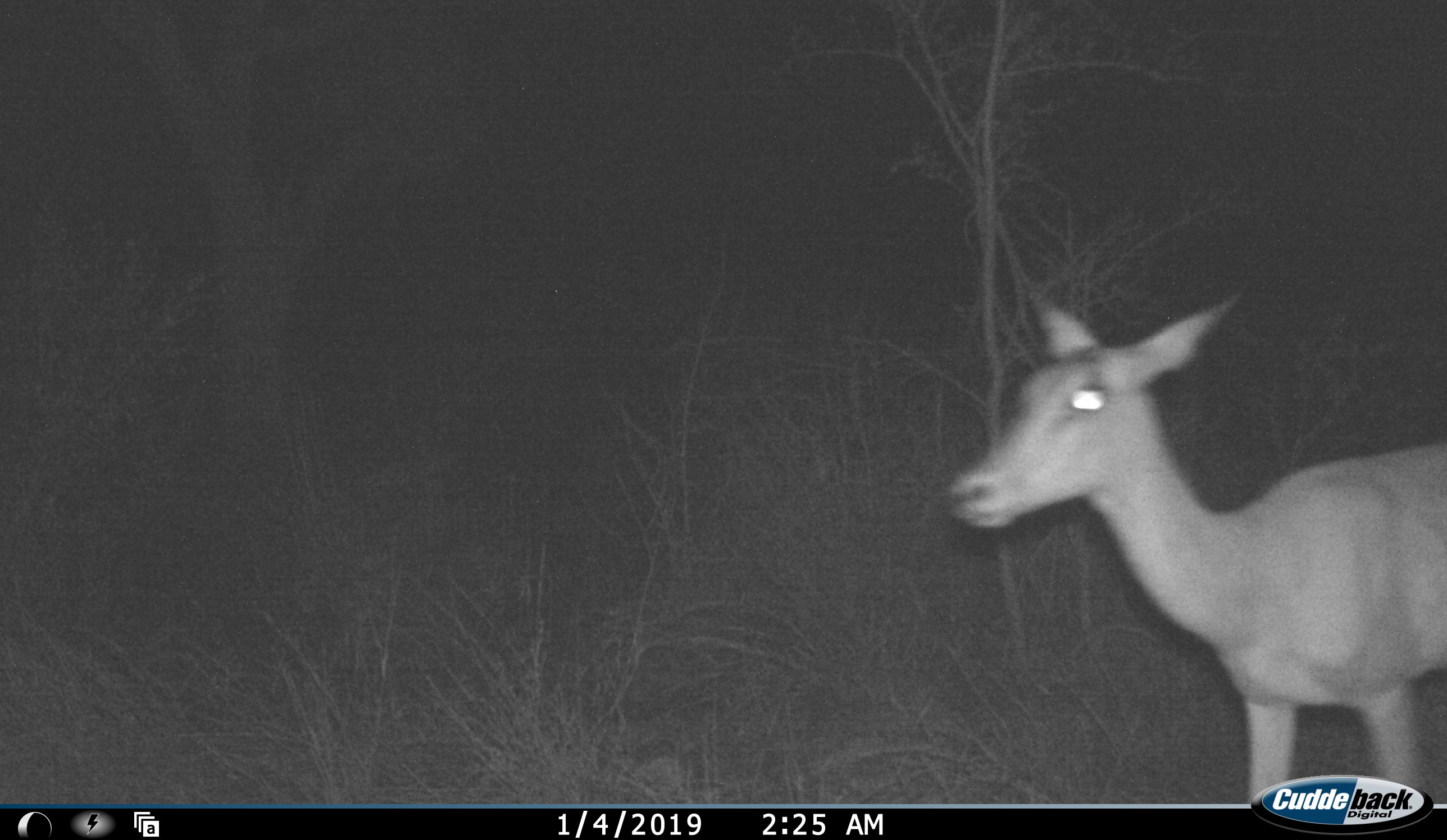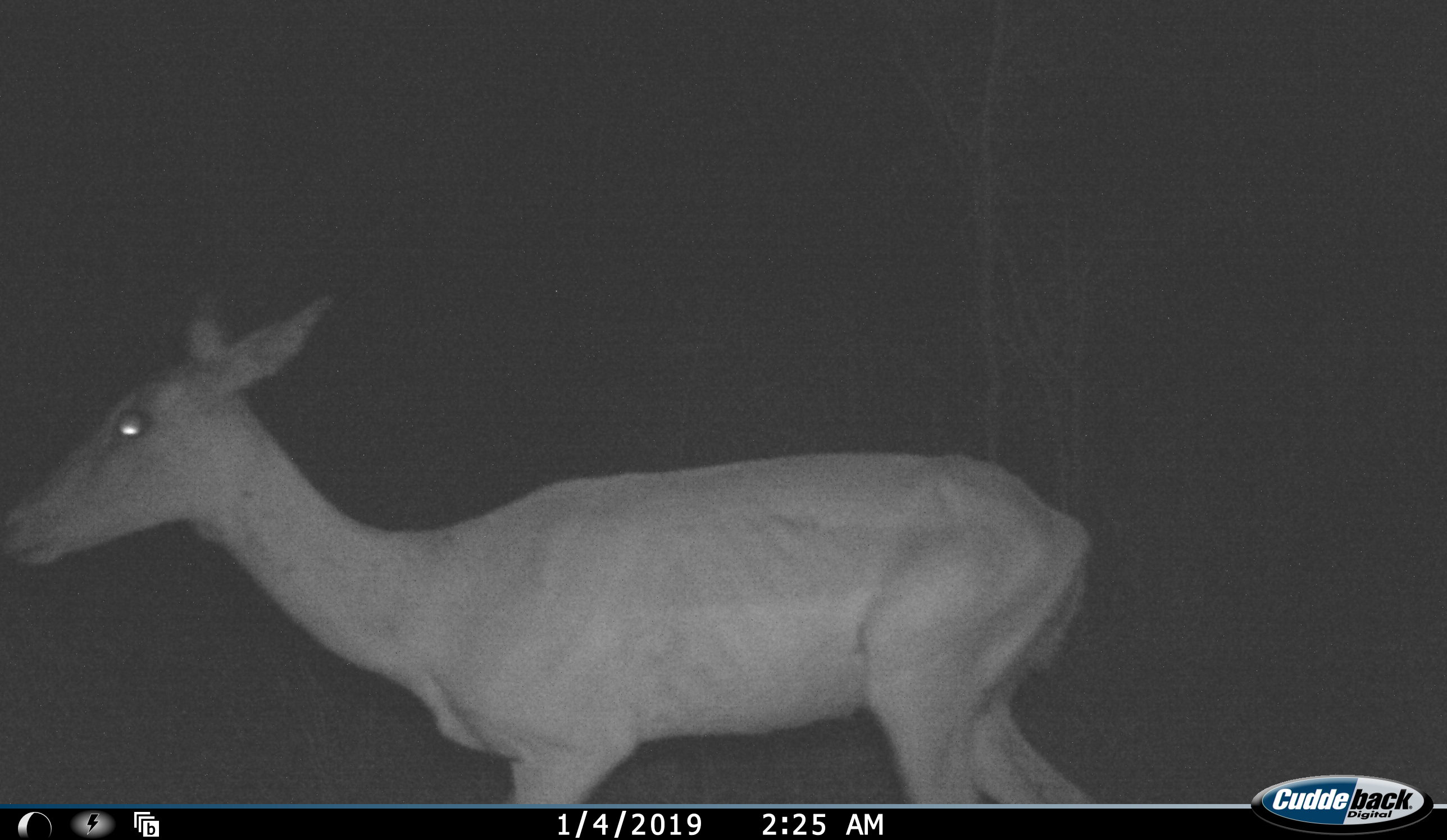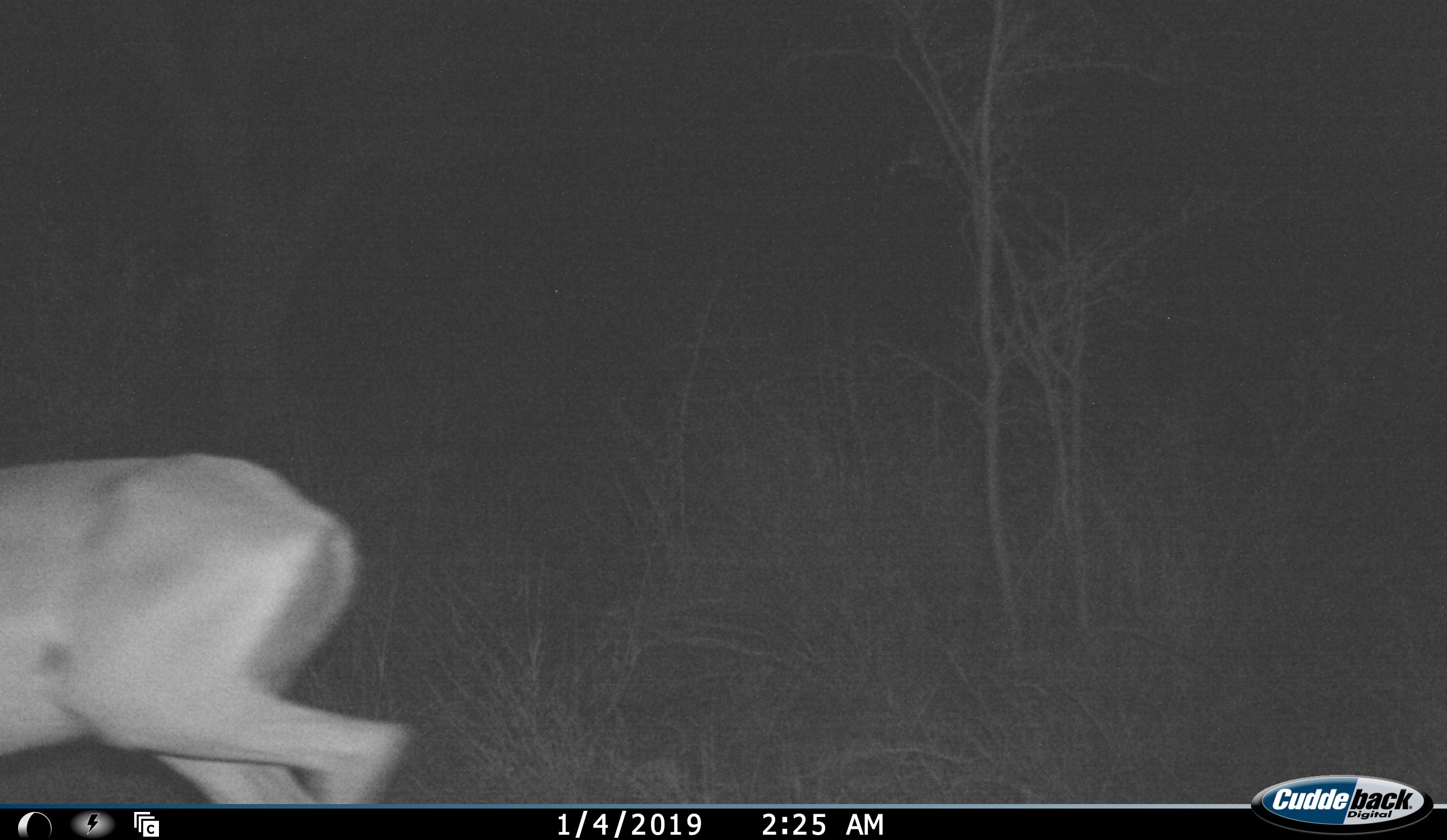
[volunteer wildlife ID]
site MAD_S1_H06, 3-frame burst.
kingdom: Animalia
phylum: Chordata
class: Mammalia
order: Artiodactyla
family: Bovidae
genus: Aepyceros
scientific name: Aepyceros melampus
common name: impala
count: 1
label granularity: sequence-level